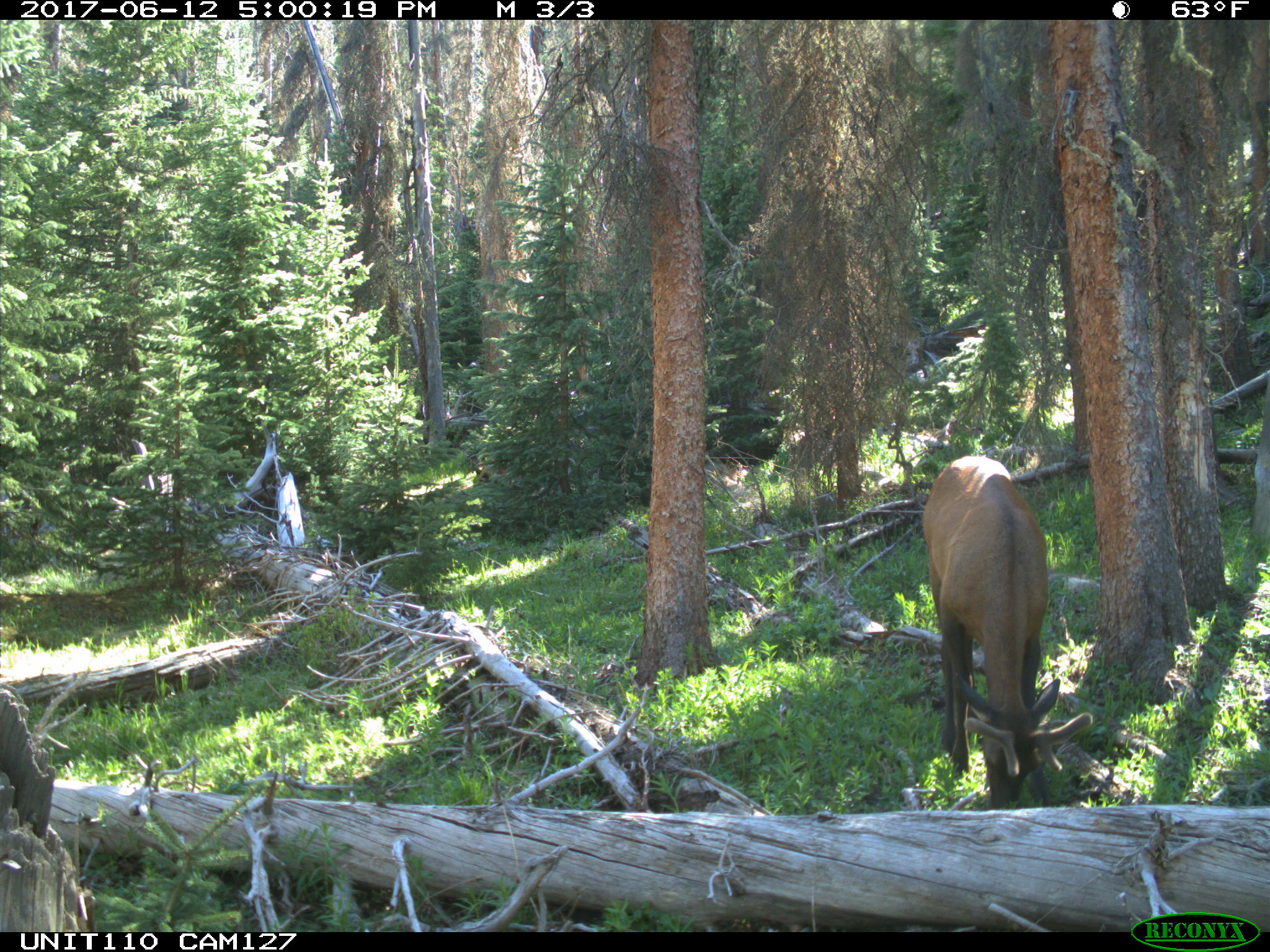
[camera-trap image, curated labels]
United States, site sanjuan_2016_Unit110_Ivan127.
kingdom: Animalia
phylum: Chordata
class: Mammalia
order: Artiodactyla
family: Cervidae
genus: Cervus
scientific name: Cervus elaphus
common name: red deer